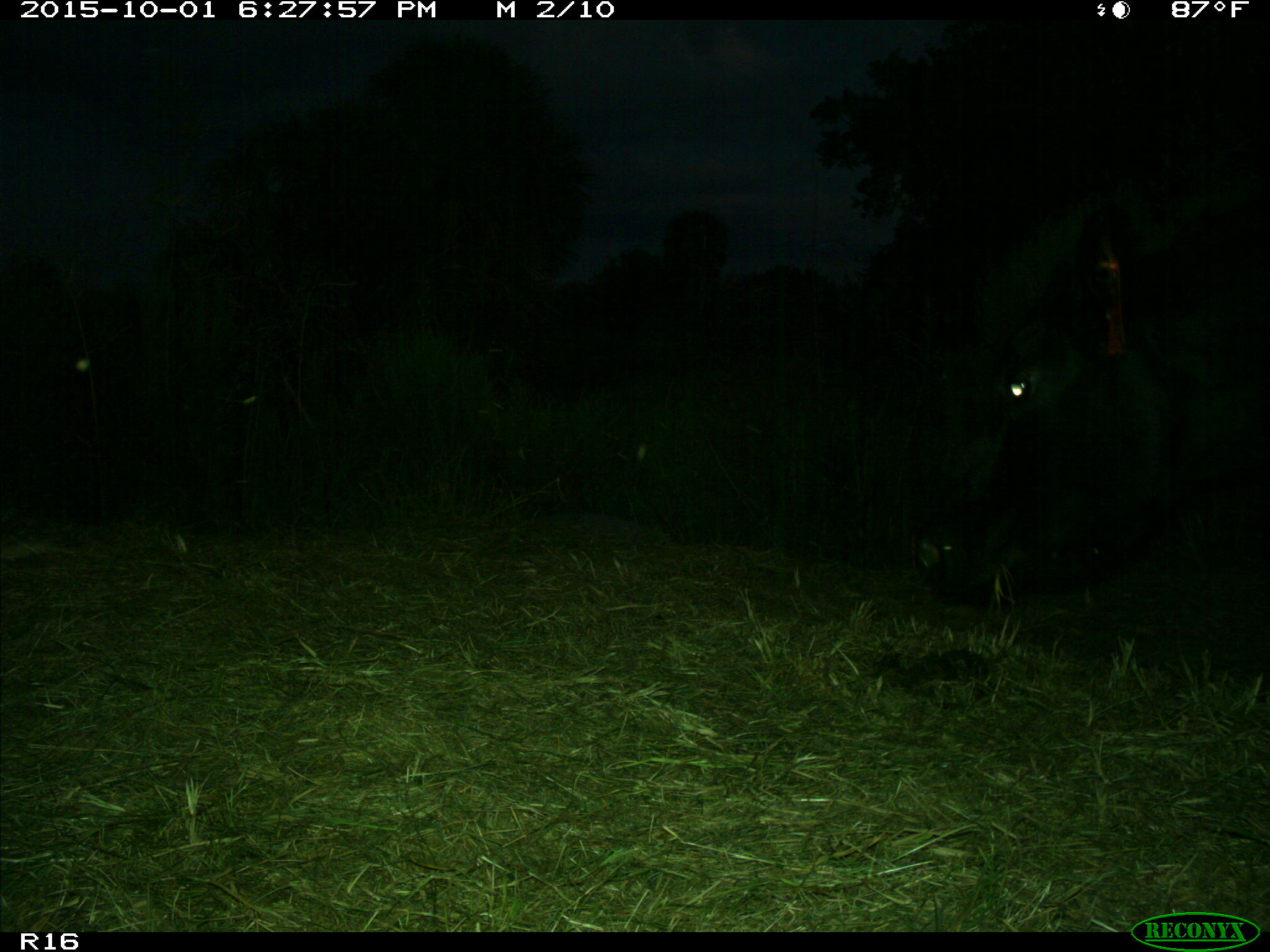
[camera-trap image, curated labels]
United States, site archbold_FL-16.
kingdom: Animalia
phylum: Chordata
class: Mammalia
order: Artiodactyla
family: Bovidae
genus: Bos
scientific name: Bos taurus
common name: domestic cow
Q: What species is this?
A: Bos taurus (domestic cow).